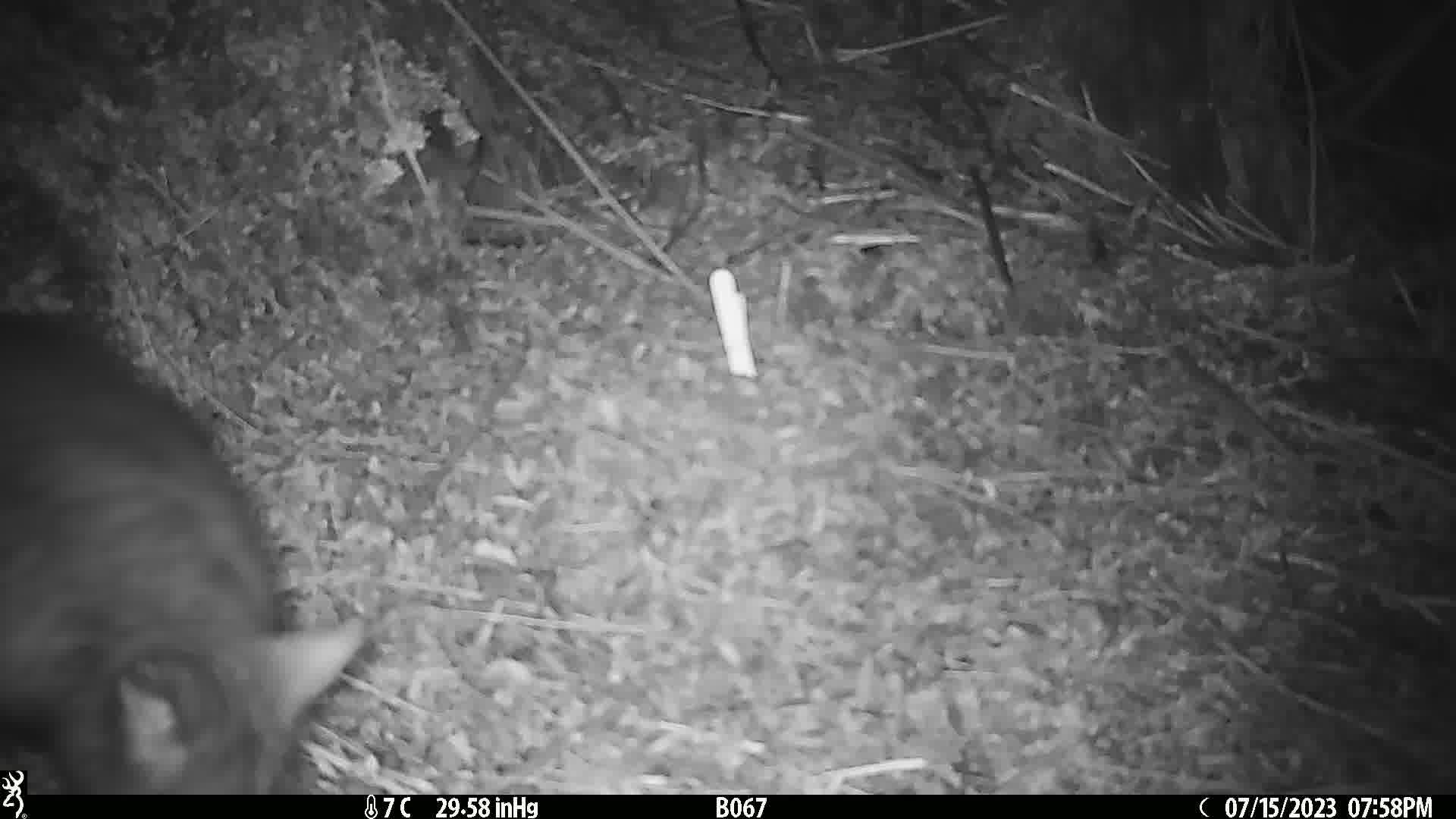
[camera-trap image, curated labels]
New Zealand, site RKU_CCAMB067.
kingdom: Animalia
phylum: Chordata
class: Mammalia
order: Diprotodontia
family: Phalangeridae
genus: Trichosurus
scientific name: Trichosurus vulpecula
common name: common brushtail possum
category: possum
Possum (common brushtail possum) (Trichosurus vulpecula).